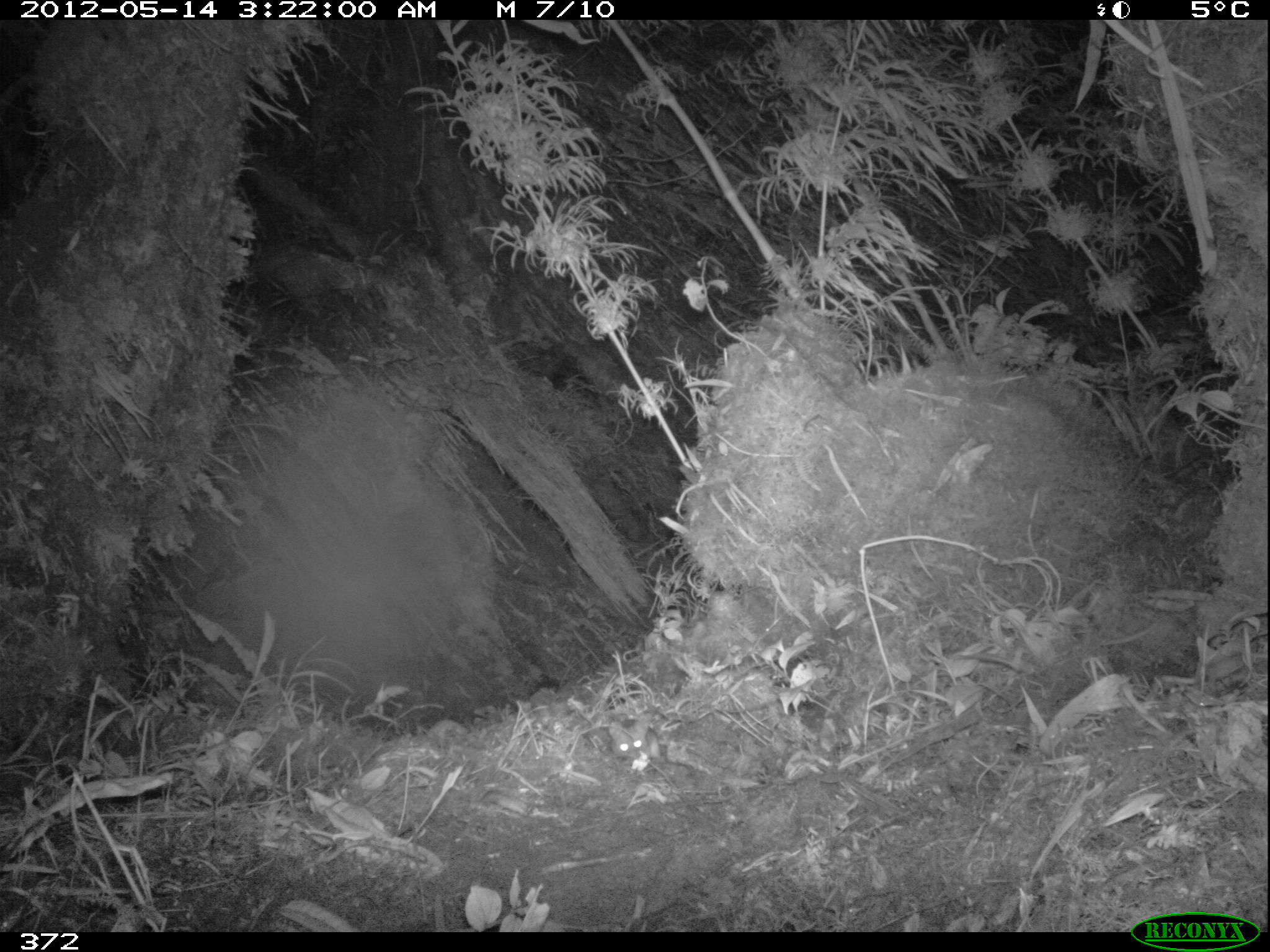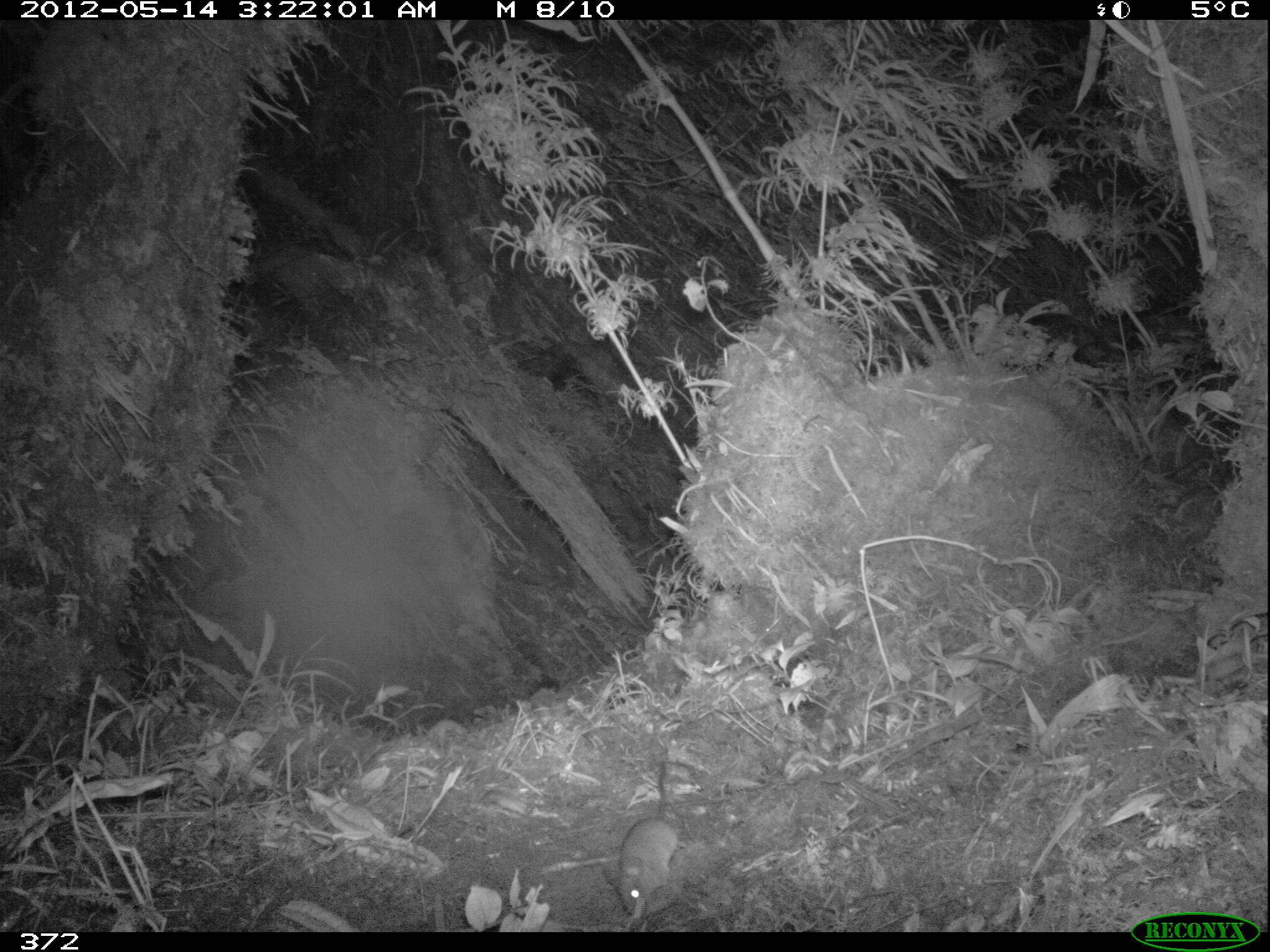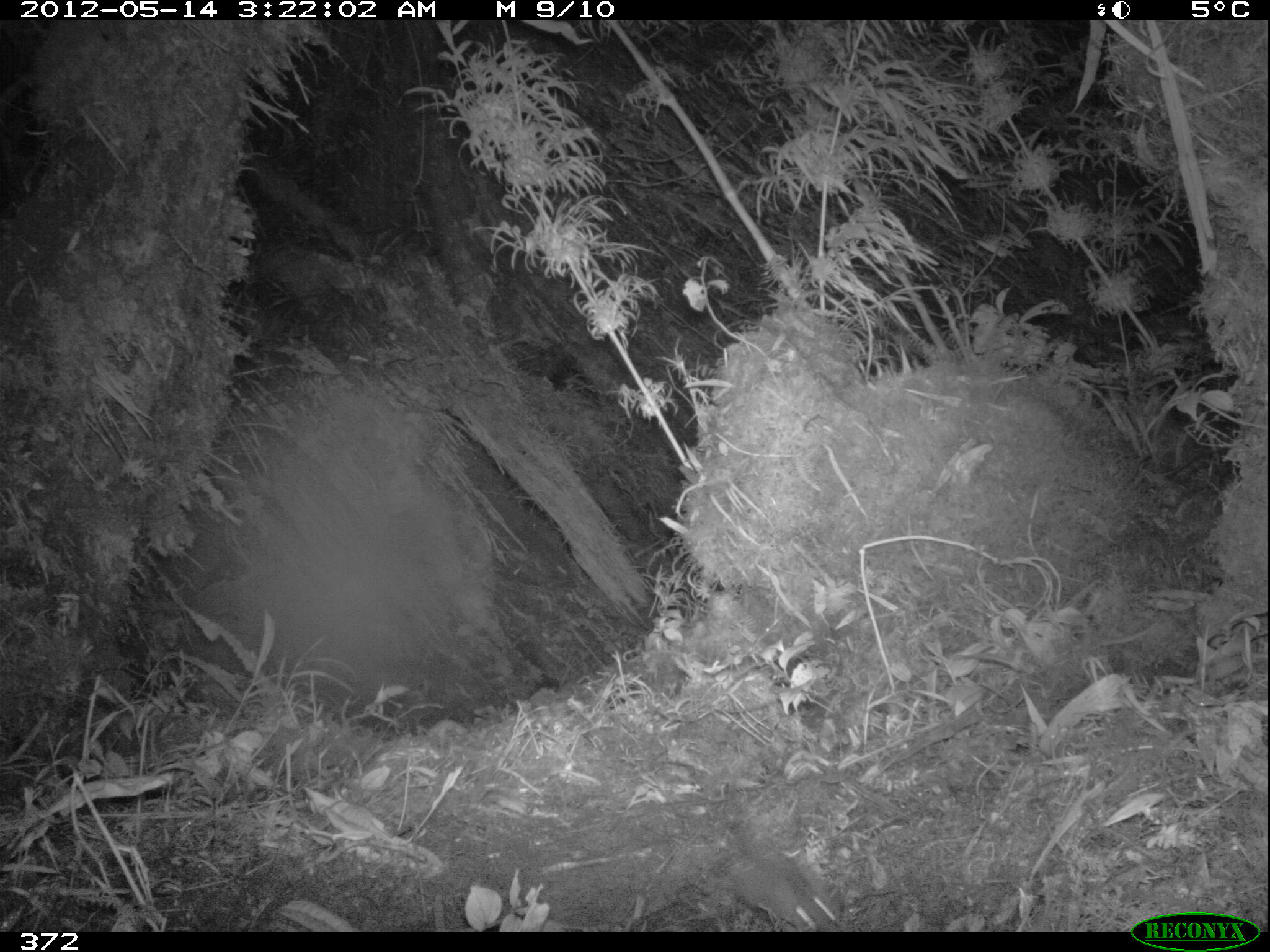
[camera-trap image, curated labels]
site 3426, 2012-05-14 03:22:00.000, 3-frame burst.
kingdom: Animalia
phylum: Chordata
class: Mammalia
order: Rodentia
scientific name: Rodentia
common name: rodents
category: unknown rodent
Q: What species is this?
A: Unknown rodent (rodents) (Rodentia).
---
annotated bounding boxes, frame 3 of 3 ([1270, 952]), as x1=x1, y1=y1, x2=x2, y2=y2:
unknown rodent: x1=725, y1=822, x2=844, y2=932